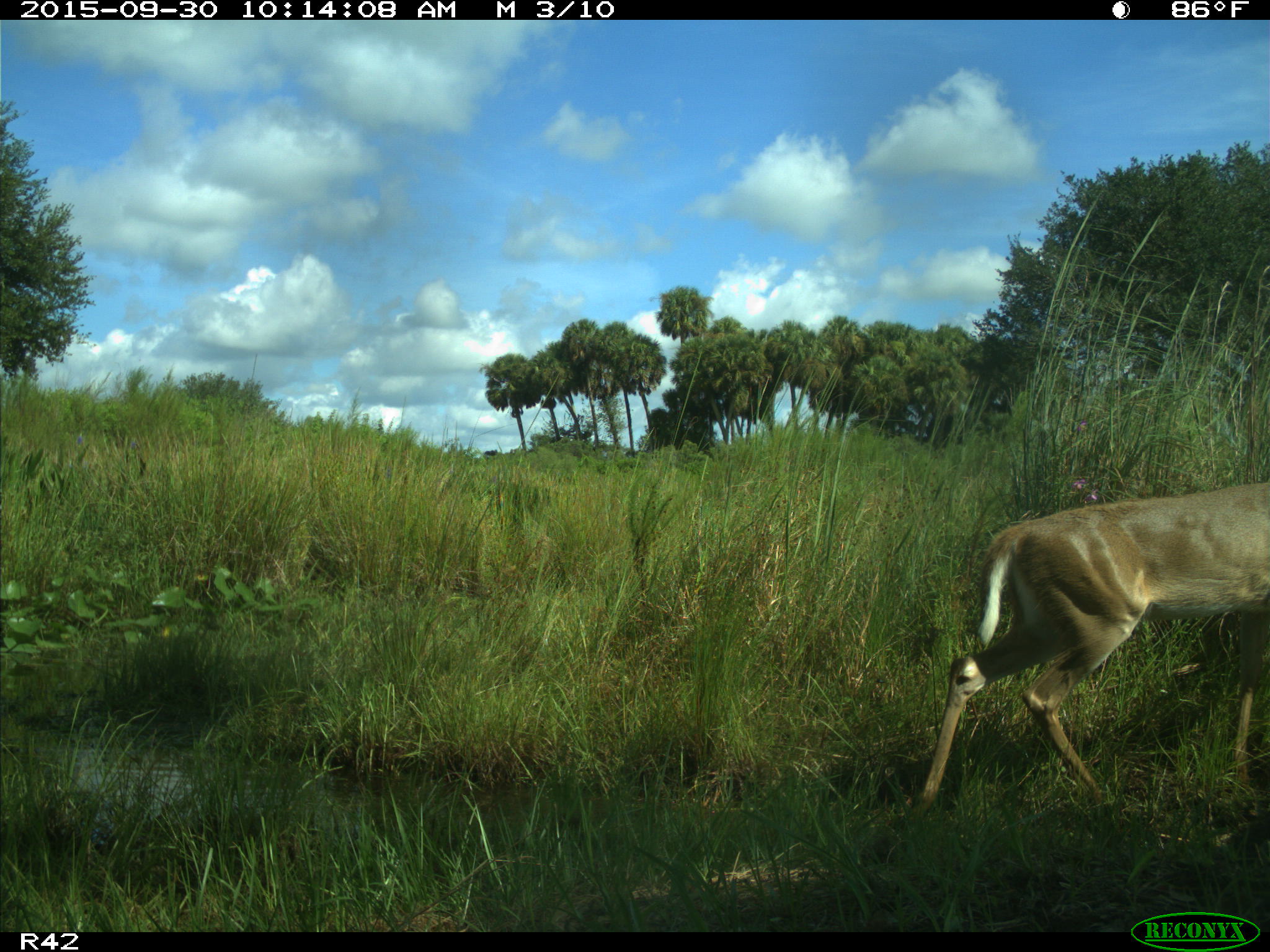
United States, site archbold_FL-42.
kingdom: Animalia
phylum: Chordata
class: Mammalia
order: Artiodactyla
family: Cervidae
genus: Odocoileus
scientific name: Odocoileus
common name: deer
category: unidentified deer